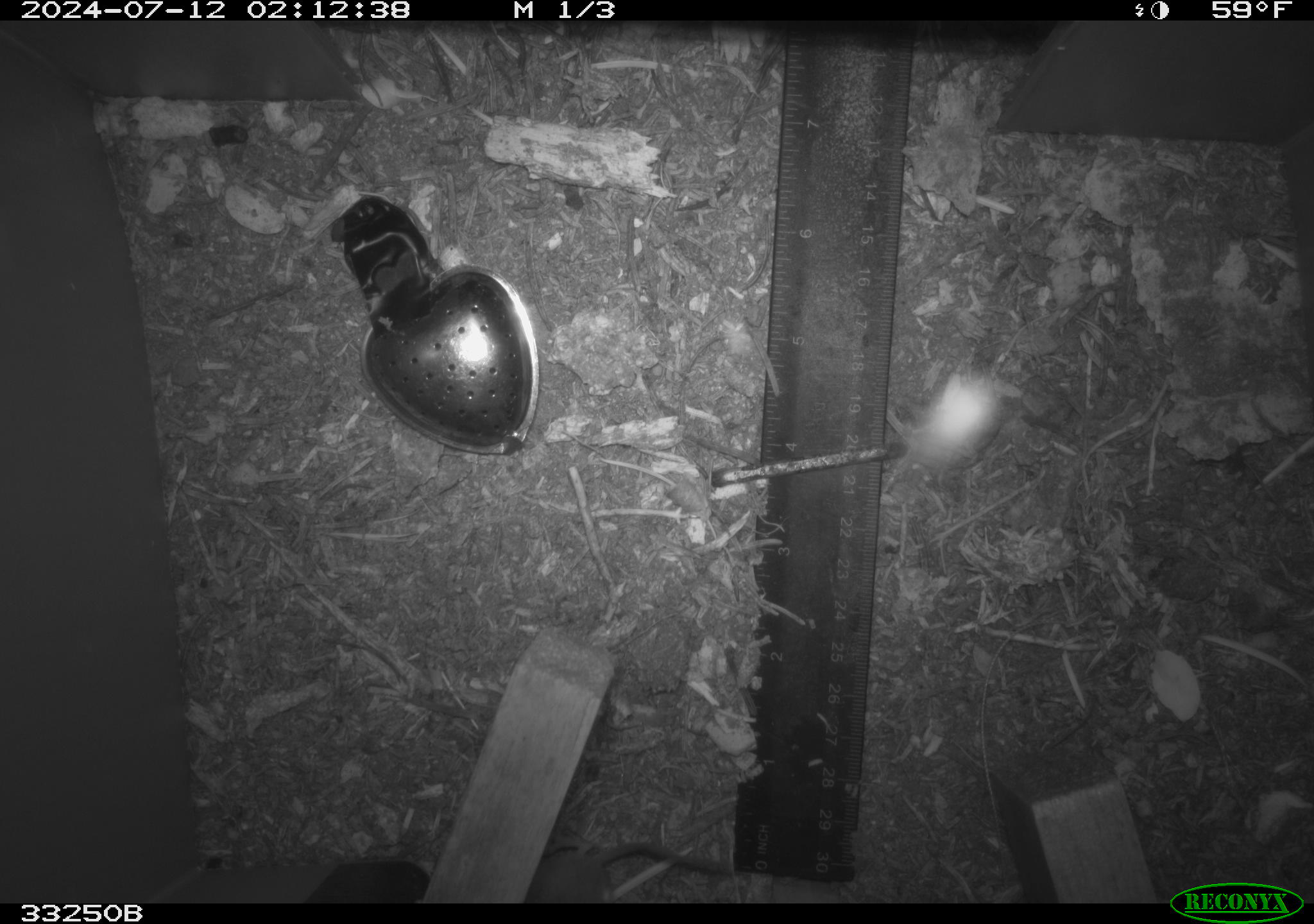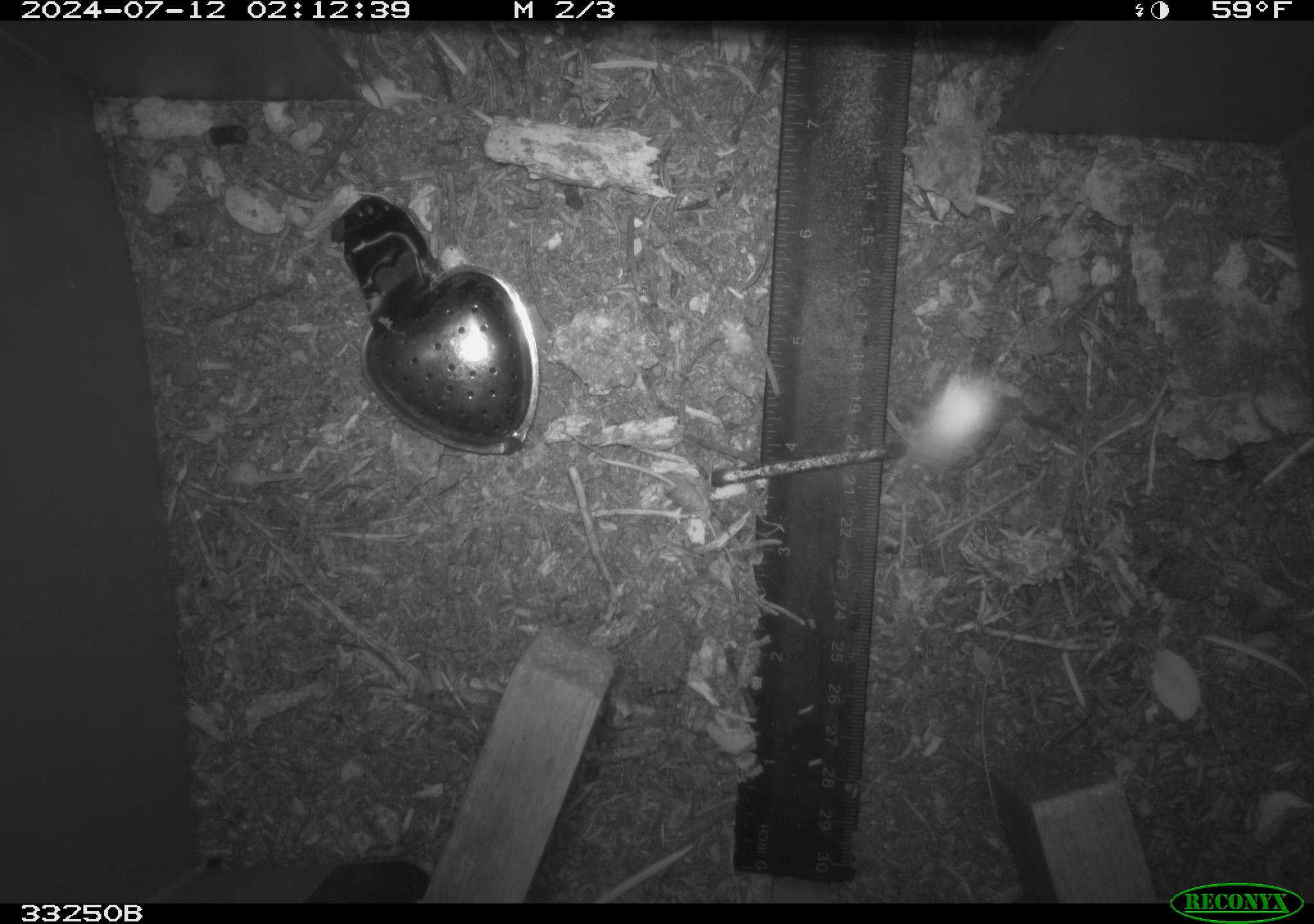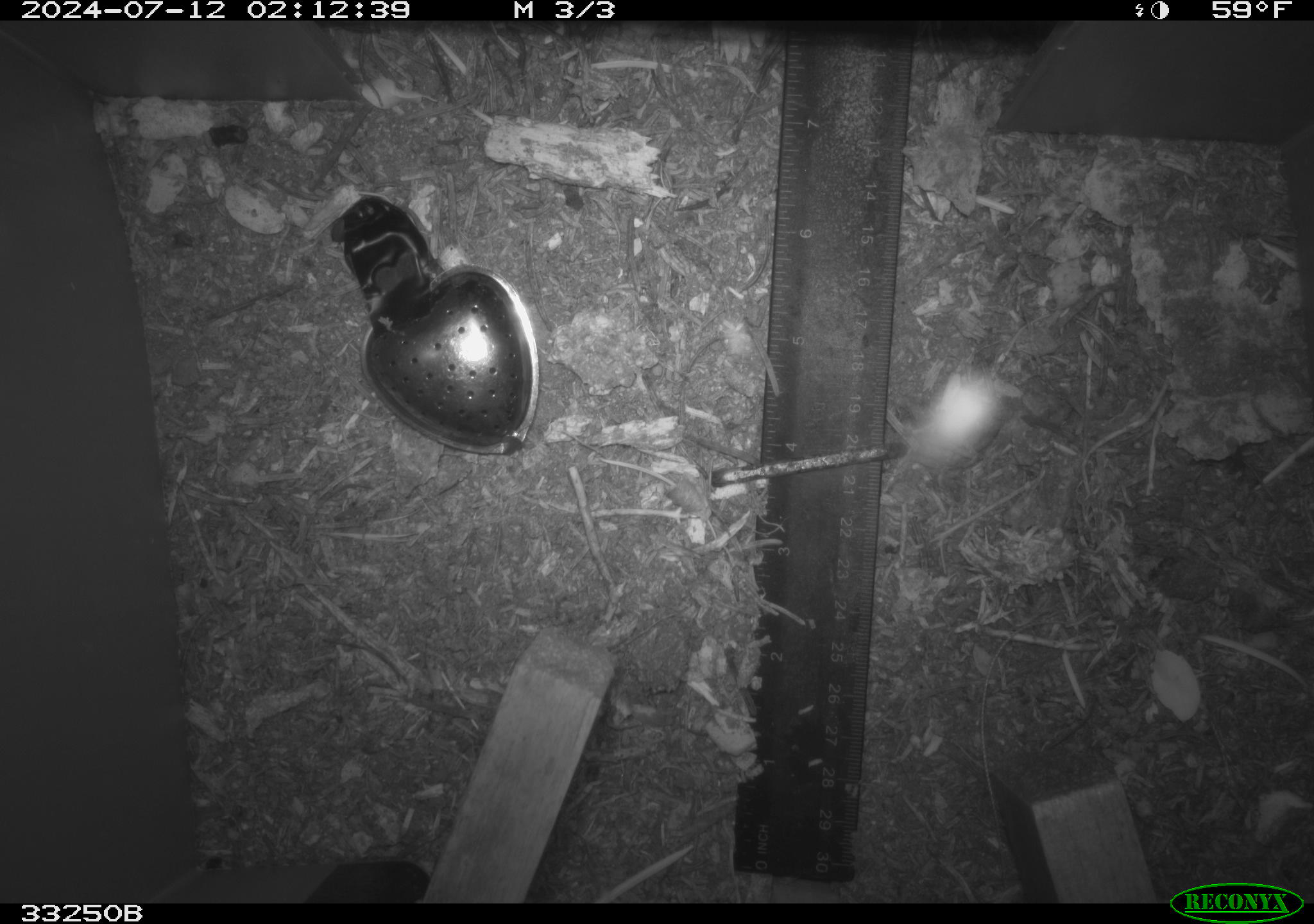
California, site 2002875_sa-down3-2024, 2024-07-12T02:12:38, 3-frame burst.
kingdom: Animalia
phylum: Chordata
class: Mammalia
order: Rodentia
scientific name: Rodentia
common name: rodent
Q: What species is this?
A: Rodent (Rodentia).